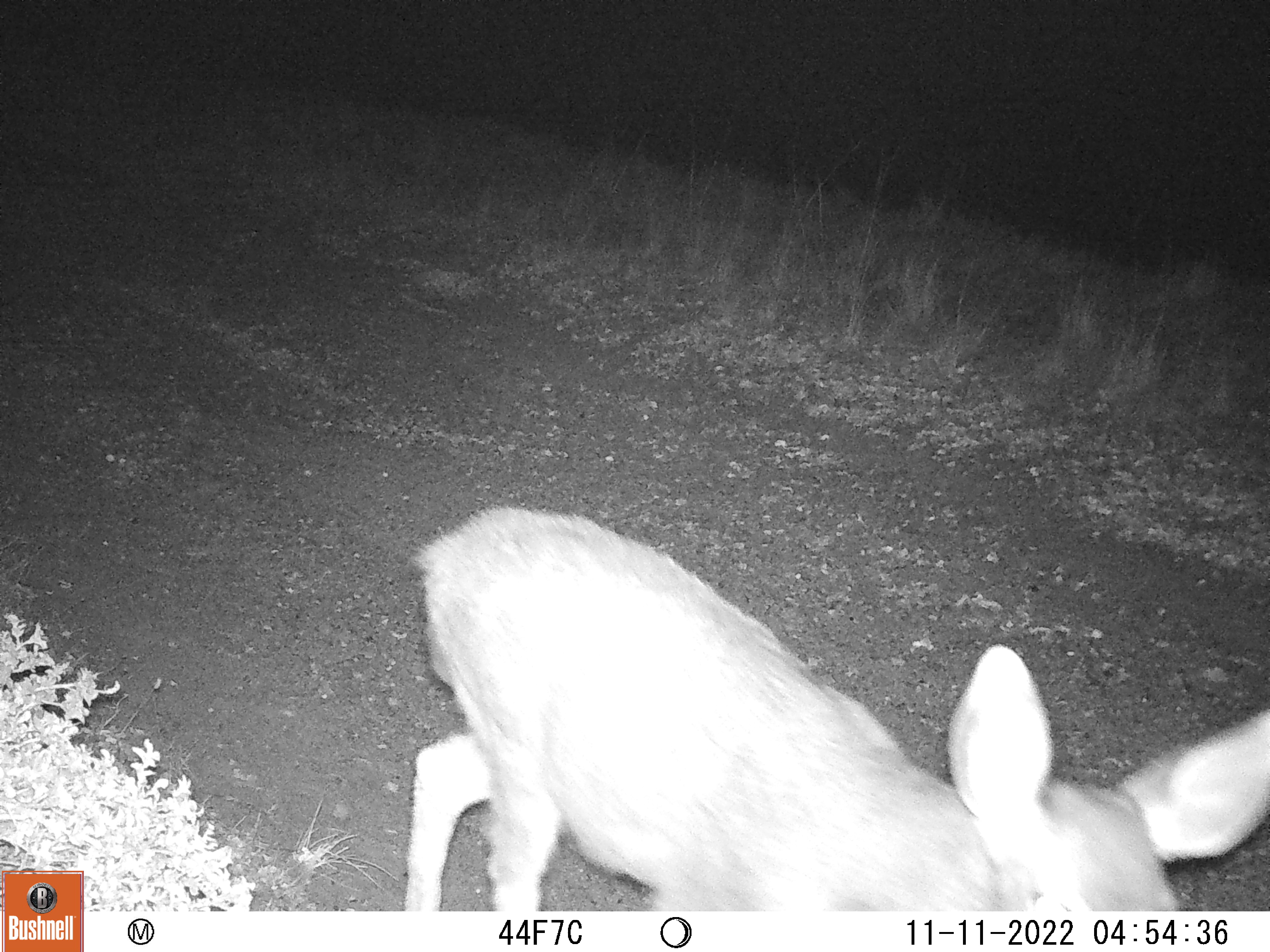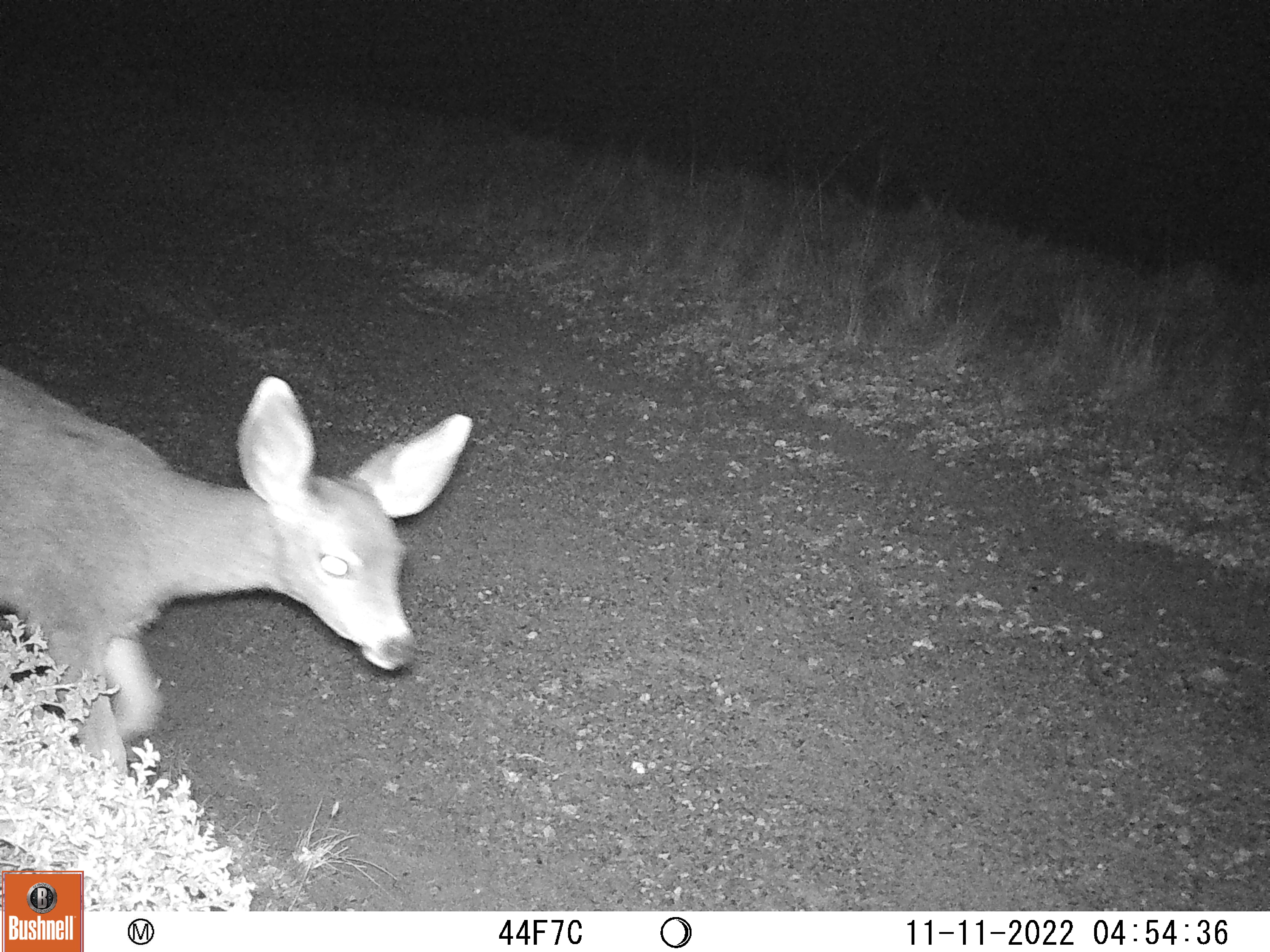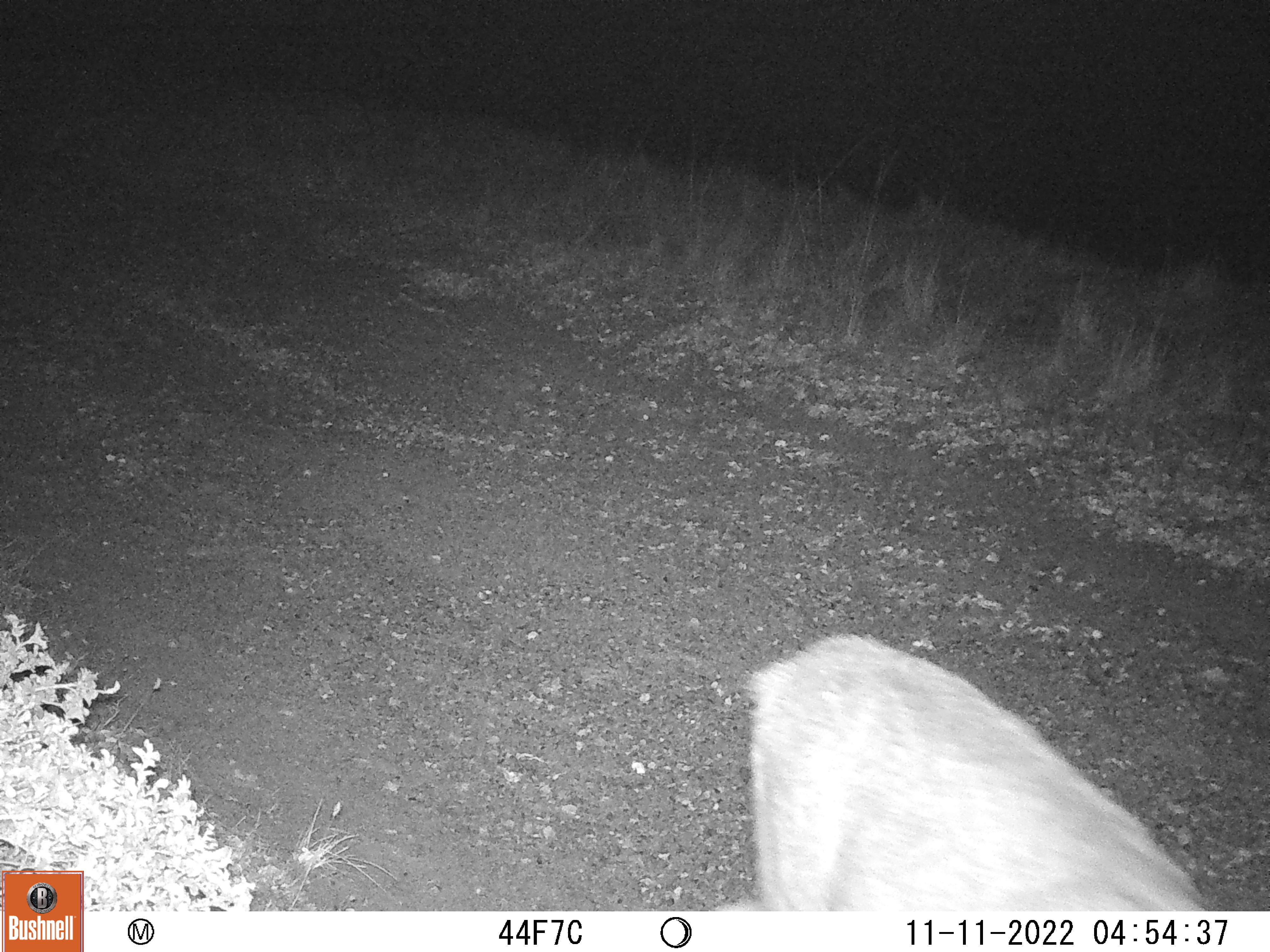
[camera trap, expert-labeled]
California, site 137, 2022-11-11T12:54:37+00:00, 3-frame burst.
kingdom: Animalia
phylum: Chordata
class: Mammalia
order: Artiodactyla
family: Cervidae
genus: Odocoileus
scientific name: Odocoileus hemionus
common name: mule deer